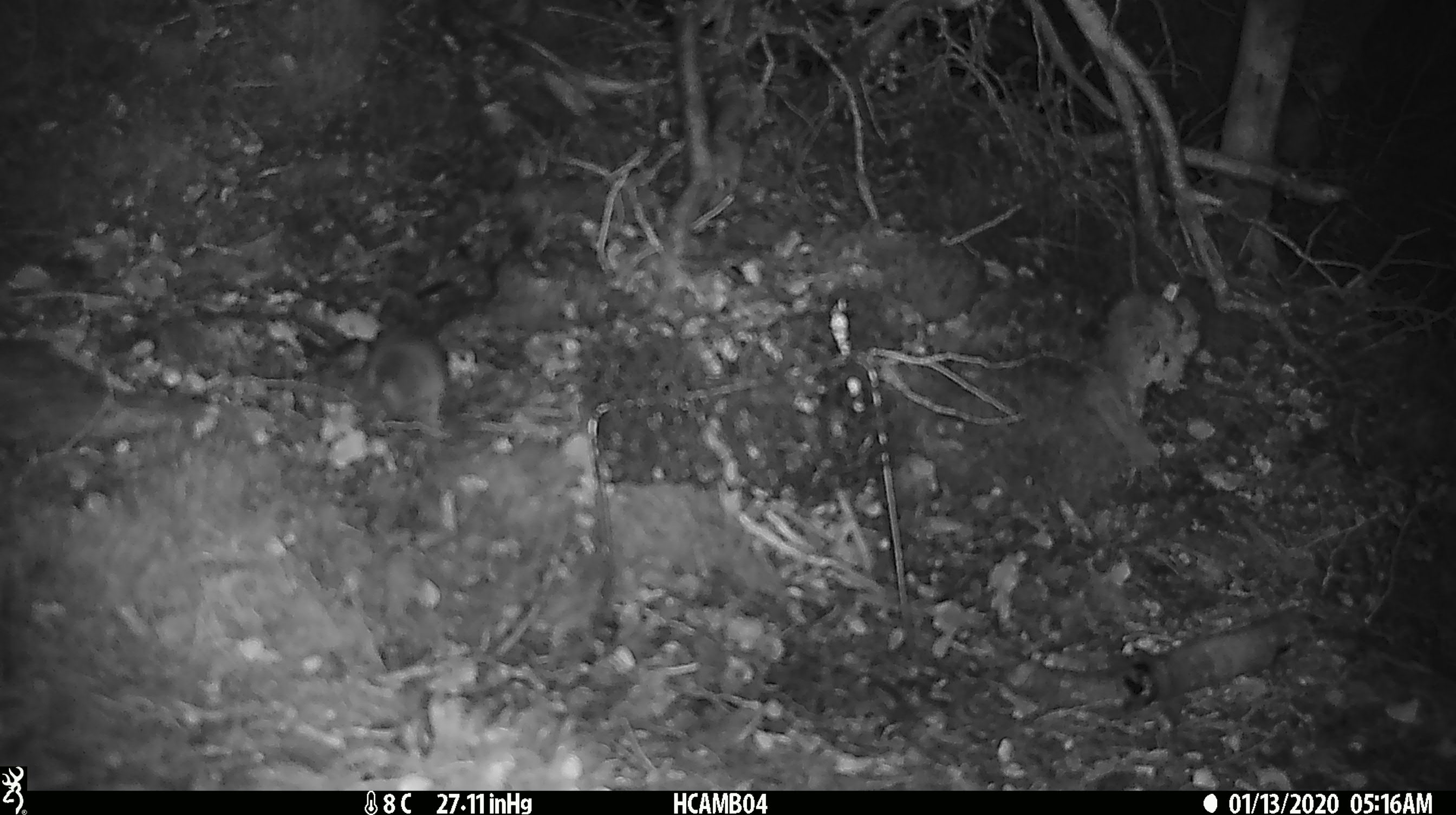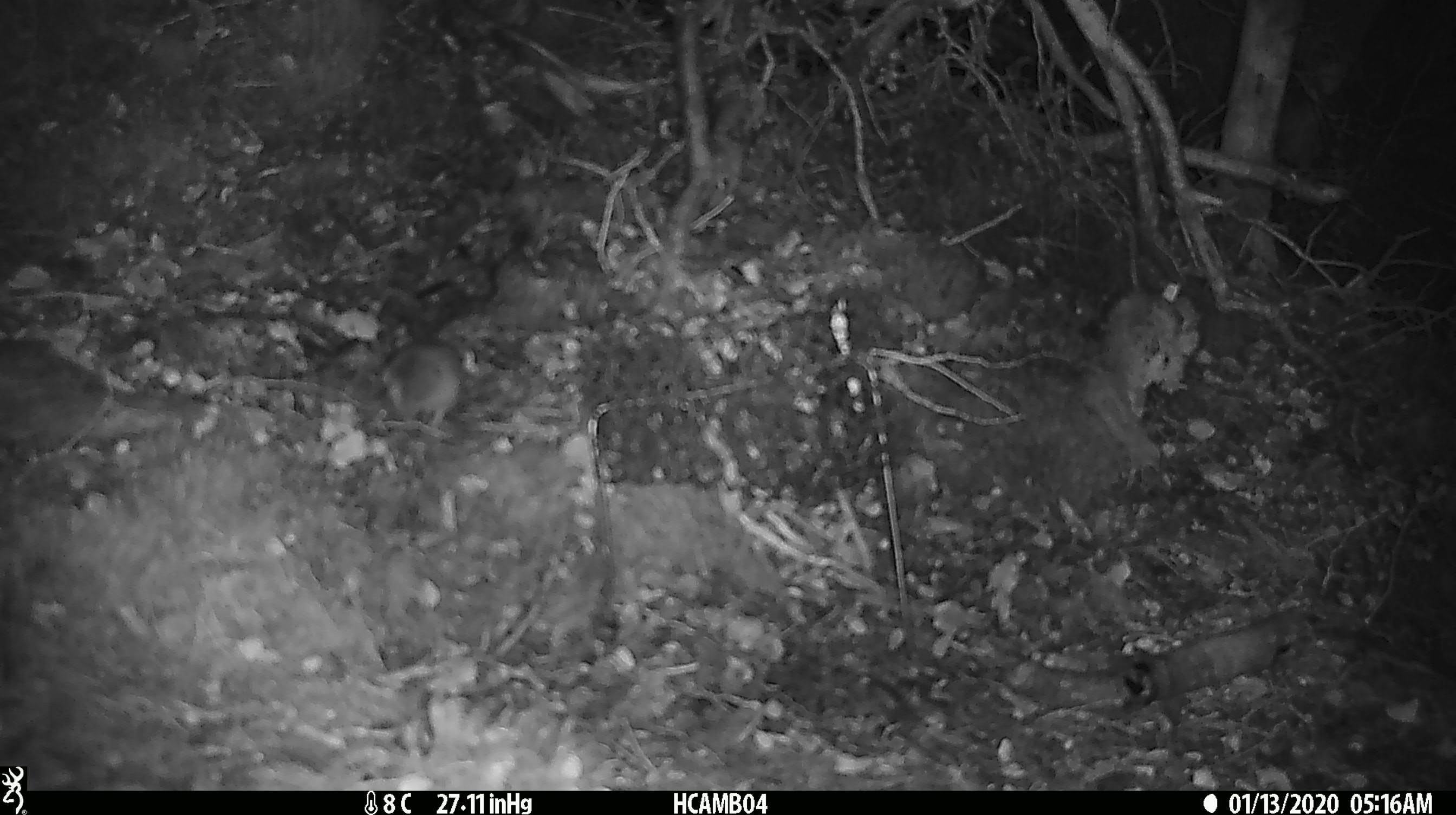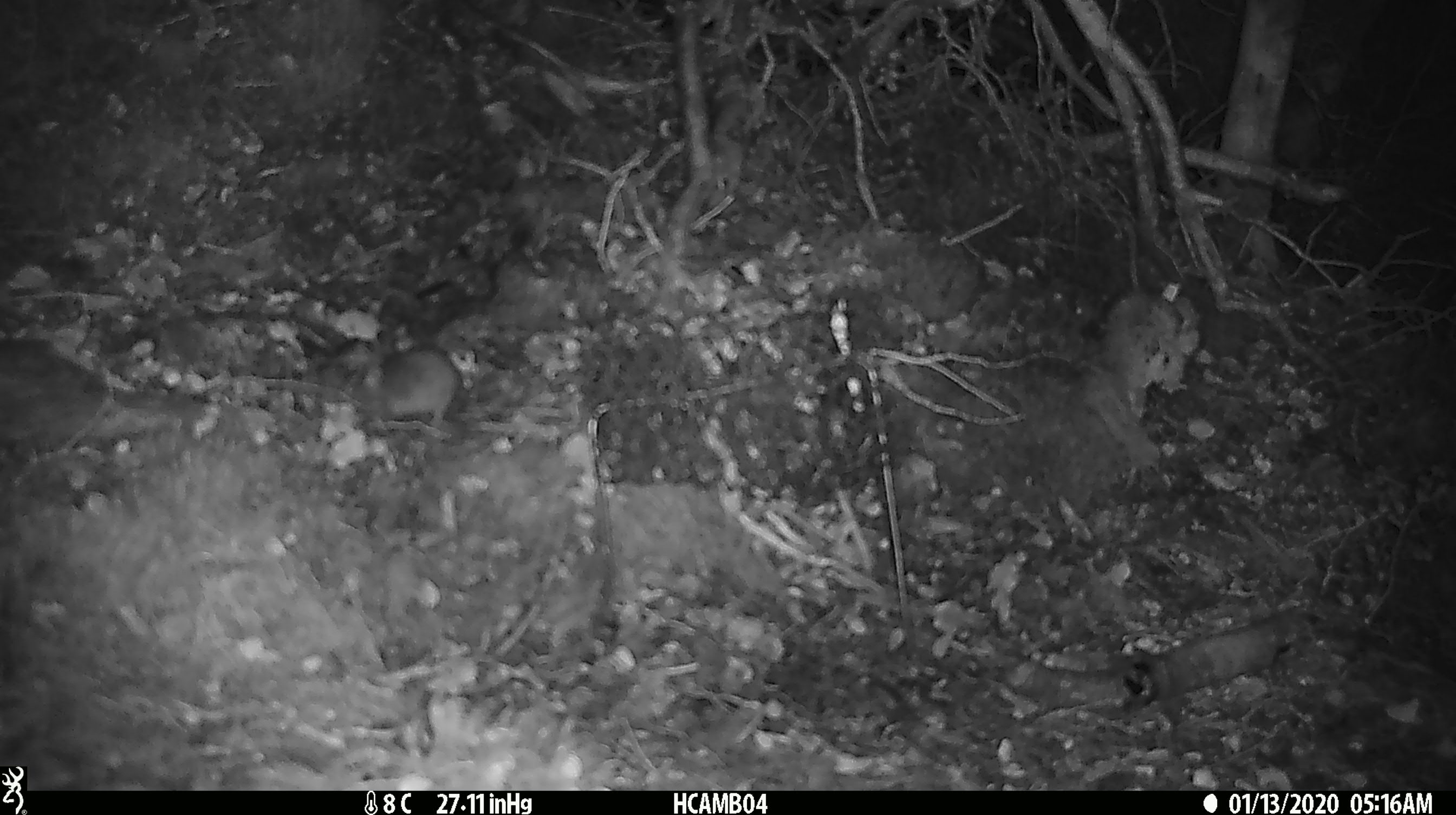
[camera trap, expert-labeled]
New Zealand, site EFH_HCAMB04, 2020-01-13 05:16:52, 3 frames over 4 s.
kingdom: Animalia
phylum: Chordata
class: Mammalia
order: Rodentia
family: Muridae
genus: Mus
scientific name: Mus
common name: mouse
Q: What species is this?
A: Mouse (Mus).